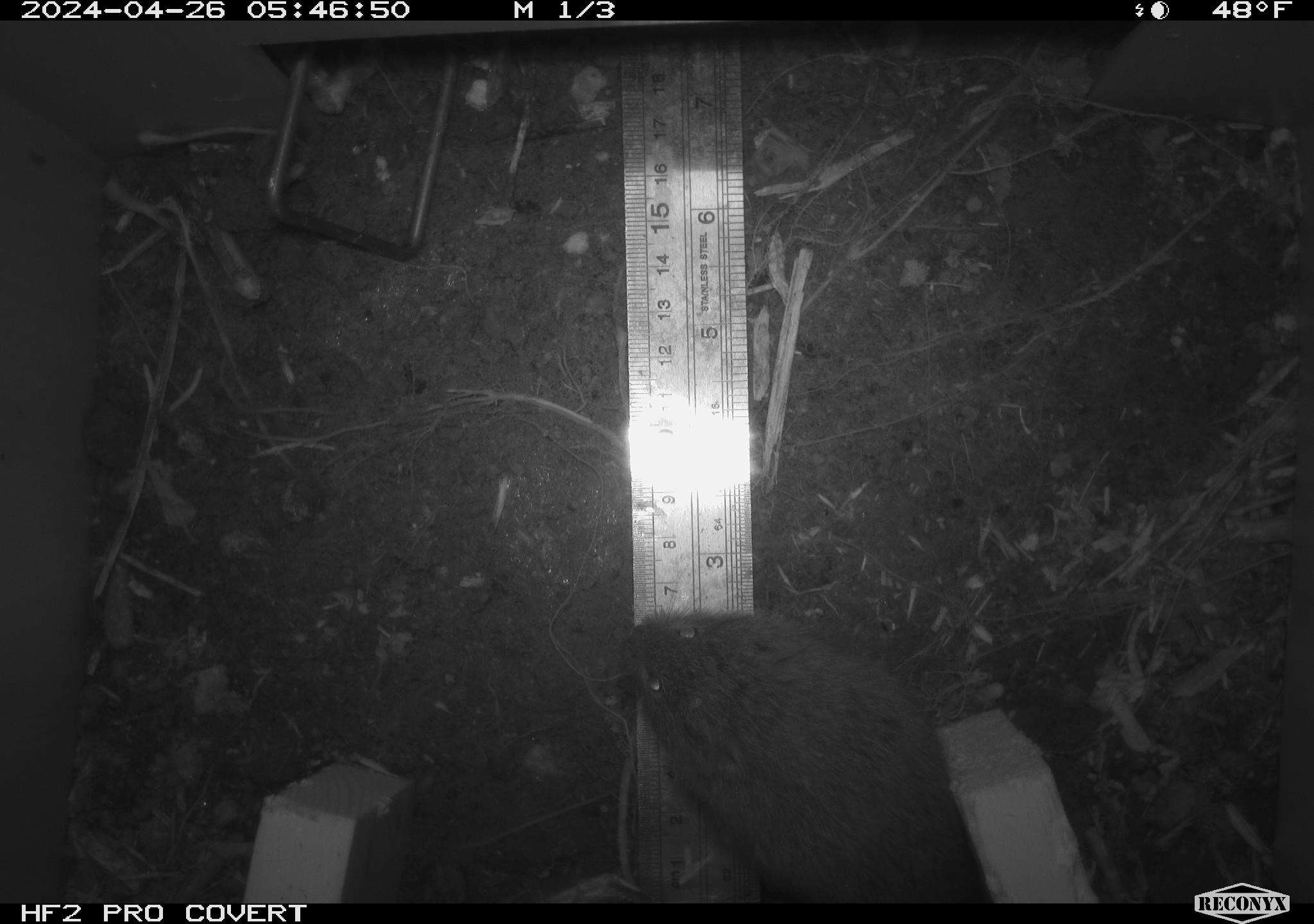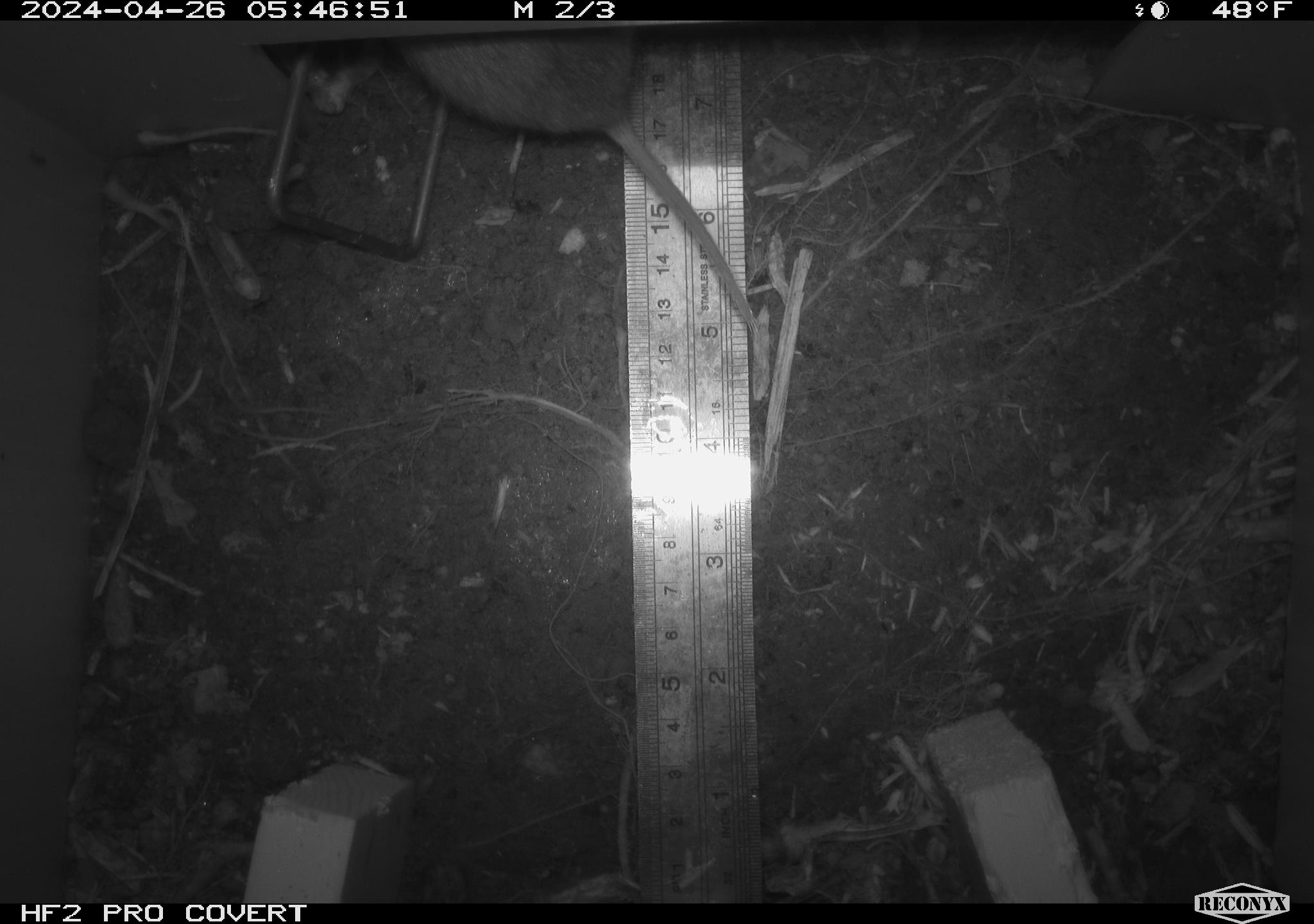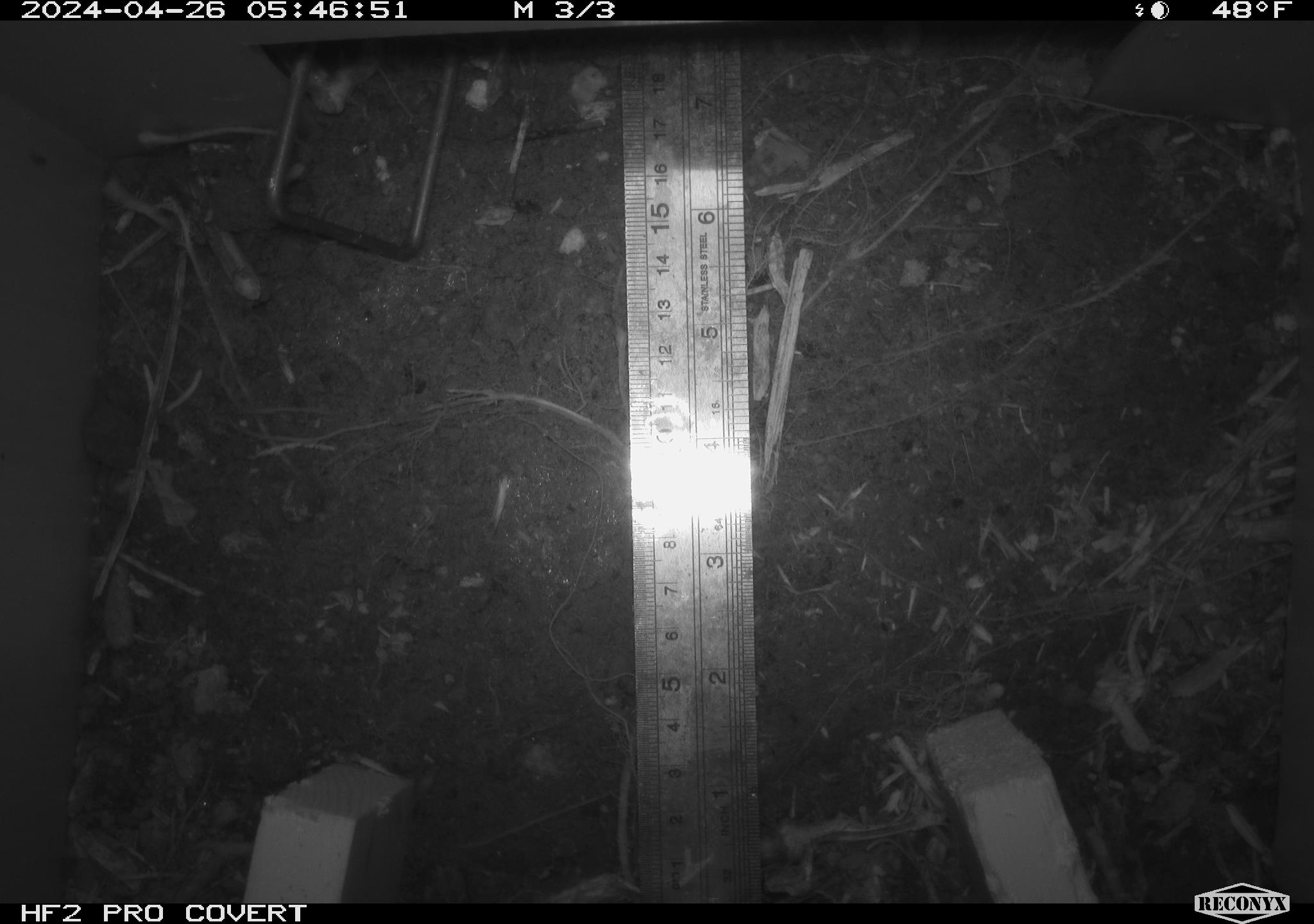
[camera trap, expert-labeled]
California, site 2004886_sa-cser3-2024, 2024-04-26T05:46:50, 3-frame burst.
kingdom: Animalia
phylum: Chordata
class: Mammalia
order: Rodentia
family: Cricetidae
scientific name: Cricetidae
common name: hamsters, voles, lemmings, and allies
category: cricetidae family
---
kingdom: Animalia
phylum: Chordata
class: Mammalia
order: Rodentia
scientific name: Rodentia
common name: rodent